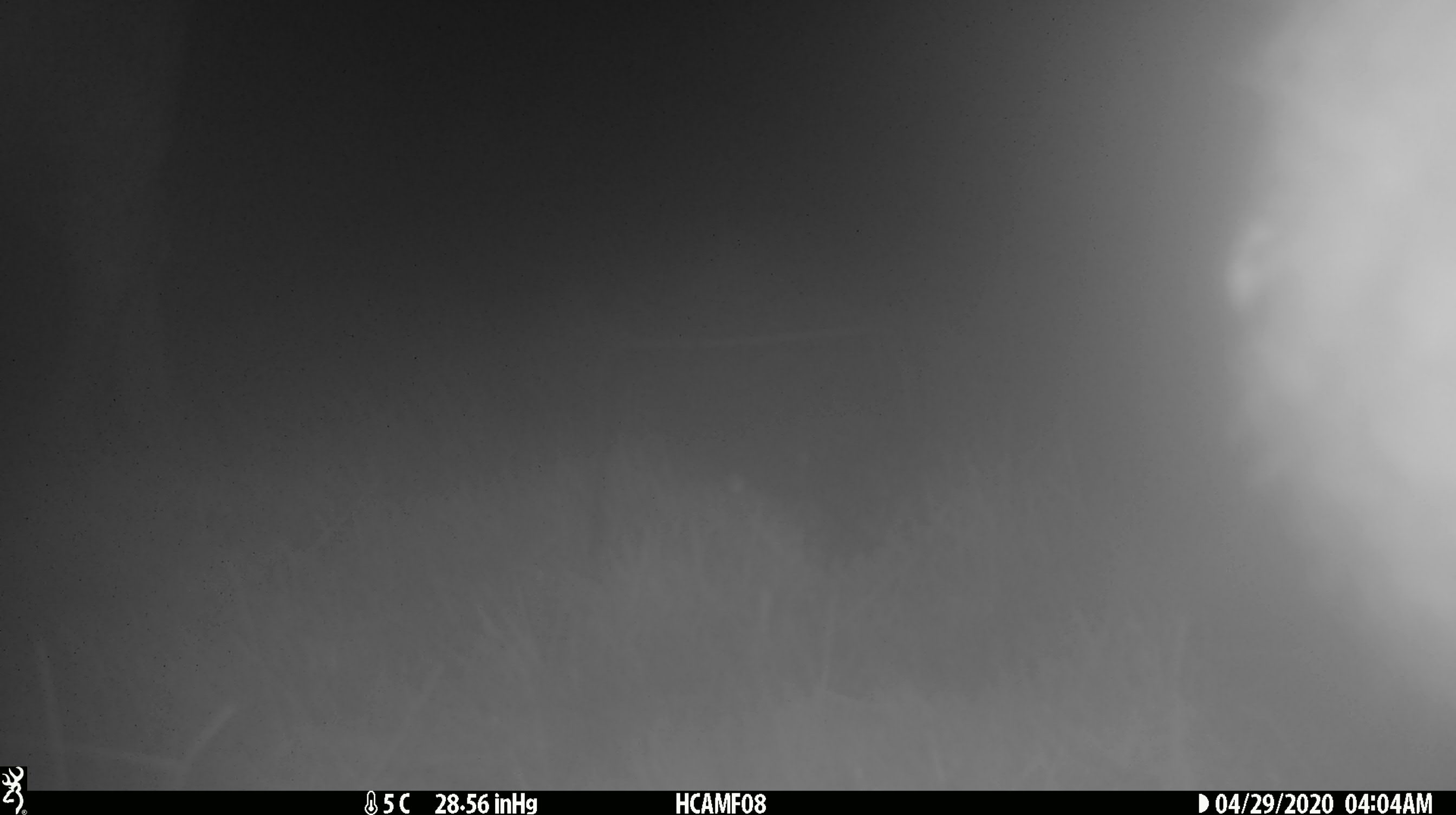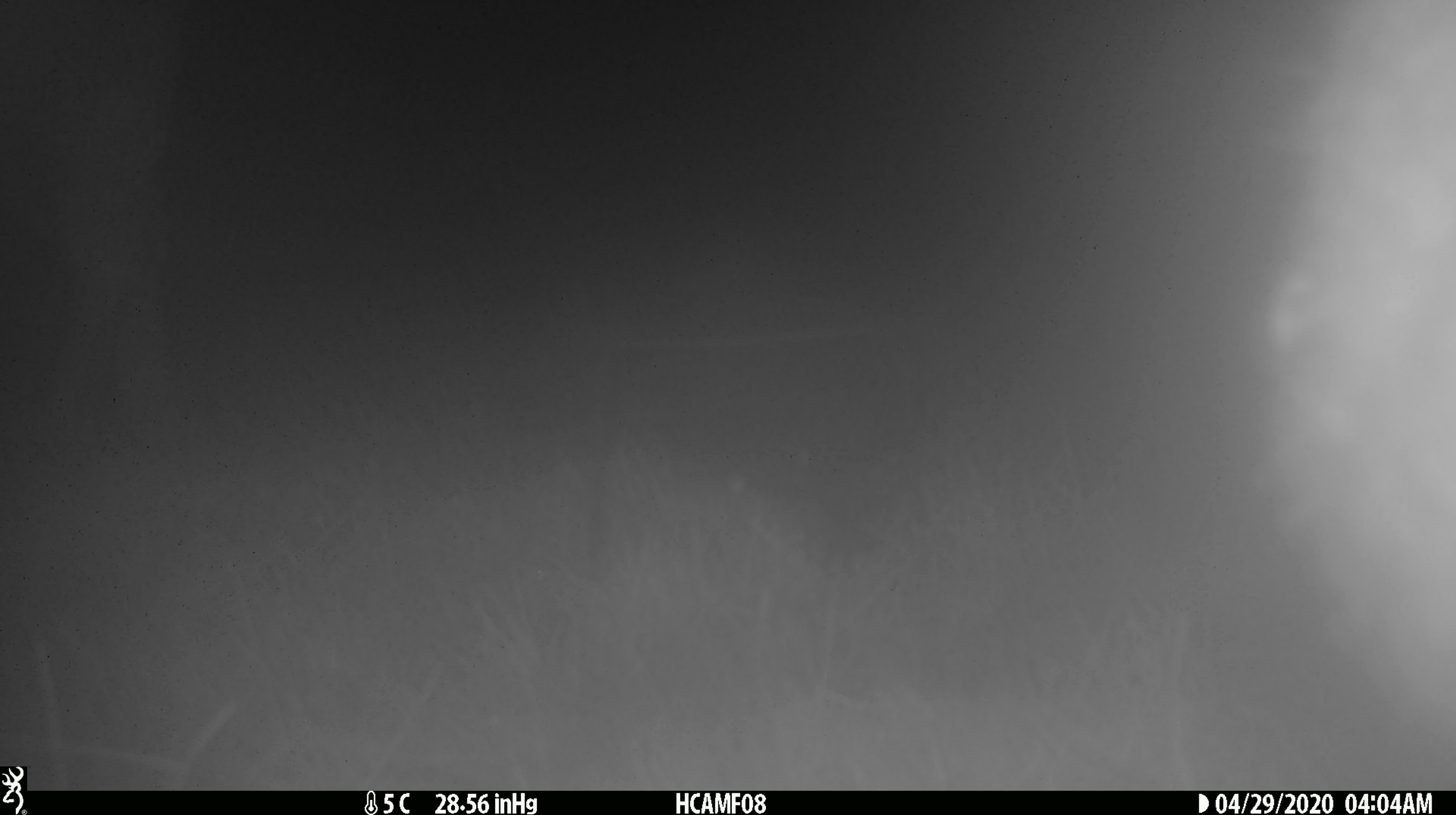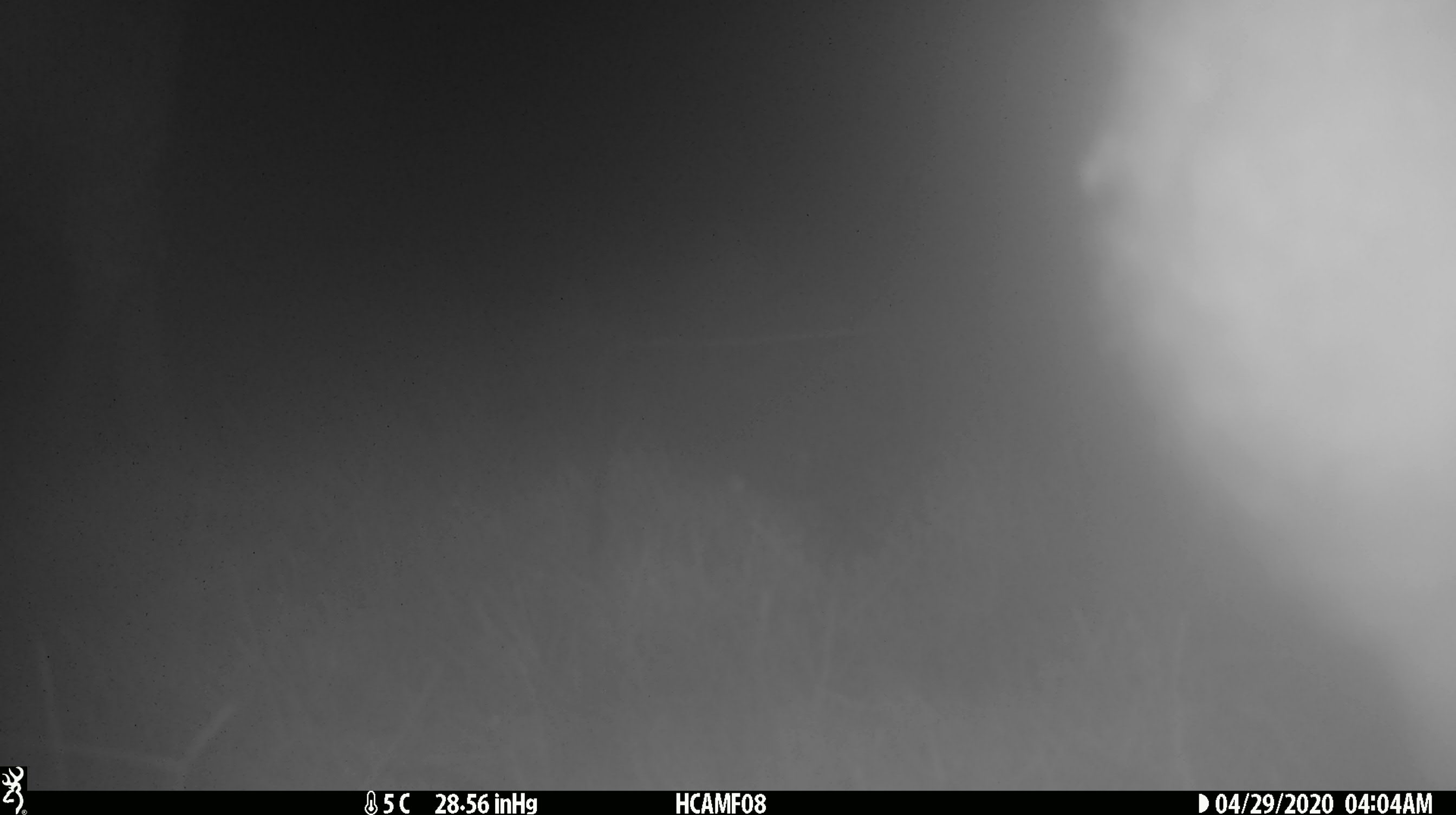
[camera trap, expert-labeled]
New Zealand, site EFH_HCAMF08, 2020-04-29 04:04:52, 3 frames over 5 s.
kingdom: Animalia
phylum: Chordata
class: Mammalia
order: Artiodactyla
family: Bovidae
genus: Ovis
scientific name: Ovis aries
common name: domestic sheep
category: sheep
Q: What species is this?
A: Sheep (domestic sheep) (Ovis aries).